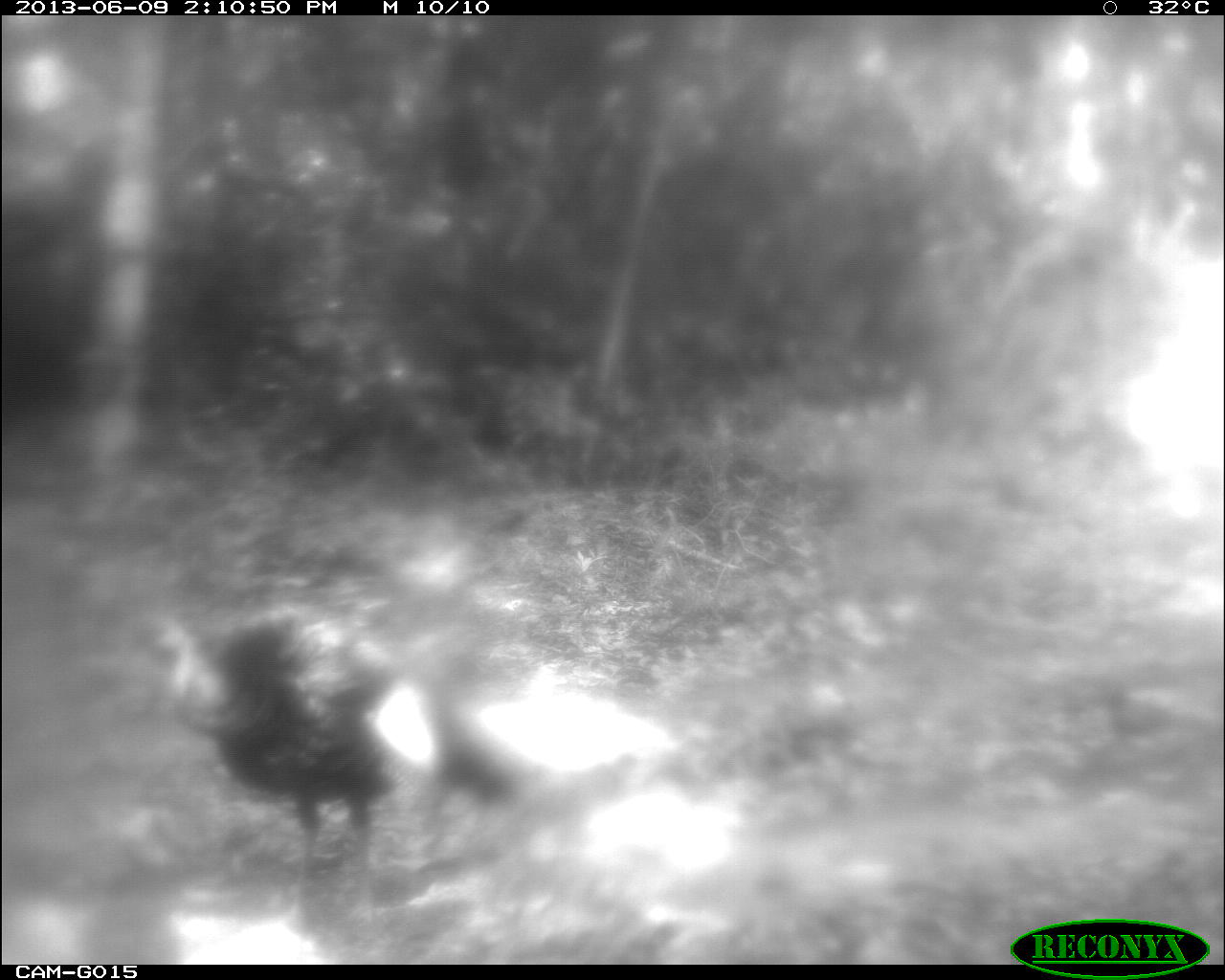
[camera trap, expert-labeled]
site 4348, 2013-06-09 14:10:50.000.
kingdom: Animalia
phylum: Chordata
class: Aves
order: Galliformes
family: Phasianidae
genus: Meleagris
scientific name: Meleagris ocellata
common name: ocellated turkey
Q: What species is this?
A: Meleagris ocellata (ocellated turkey).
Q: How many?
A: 1.